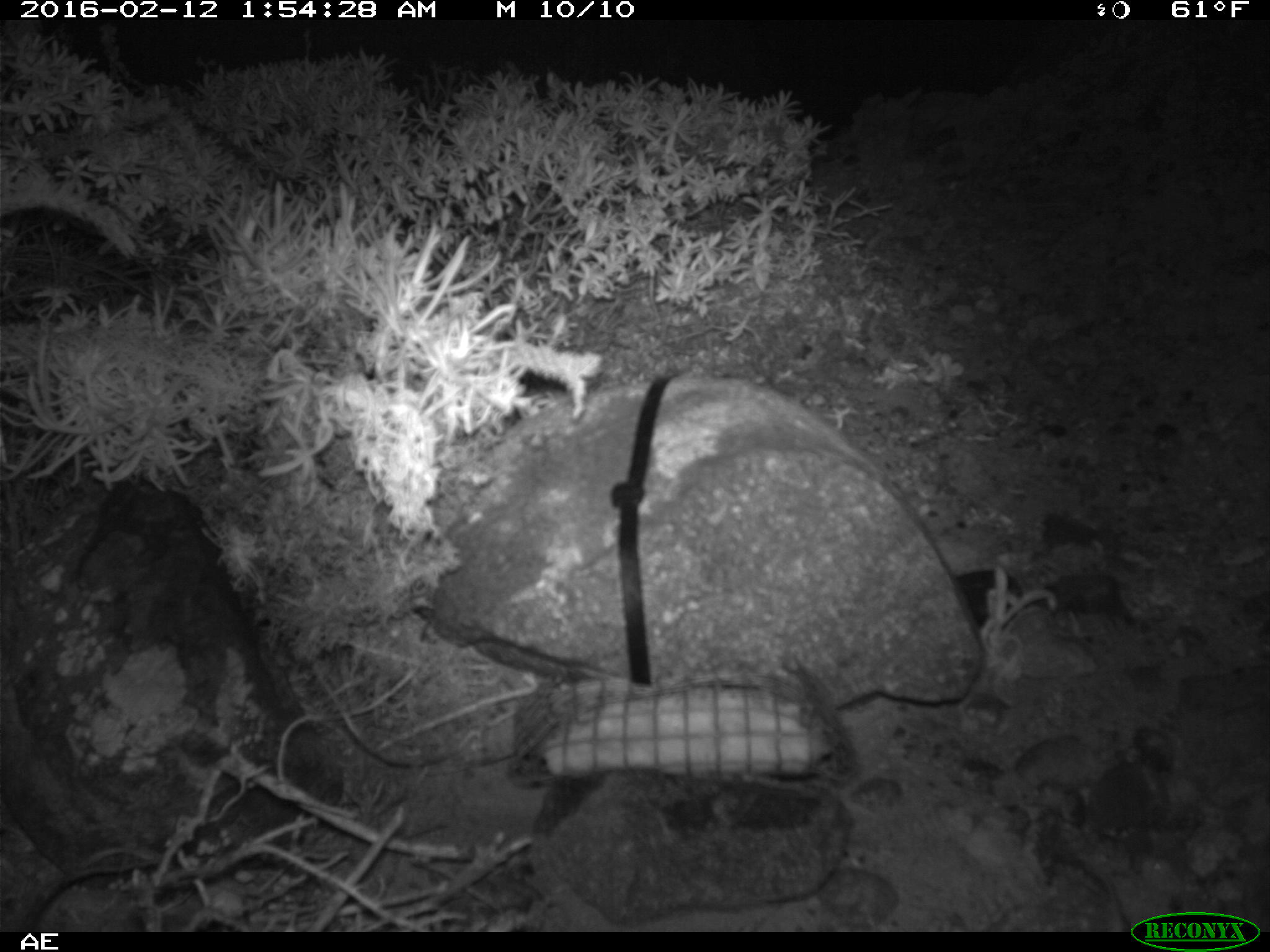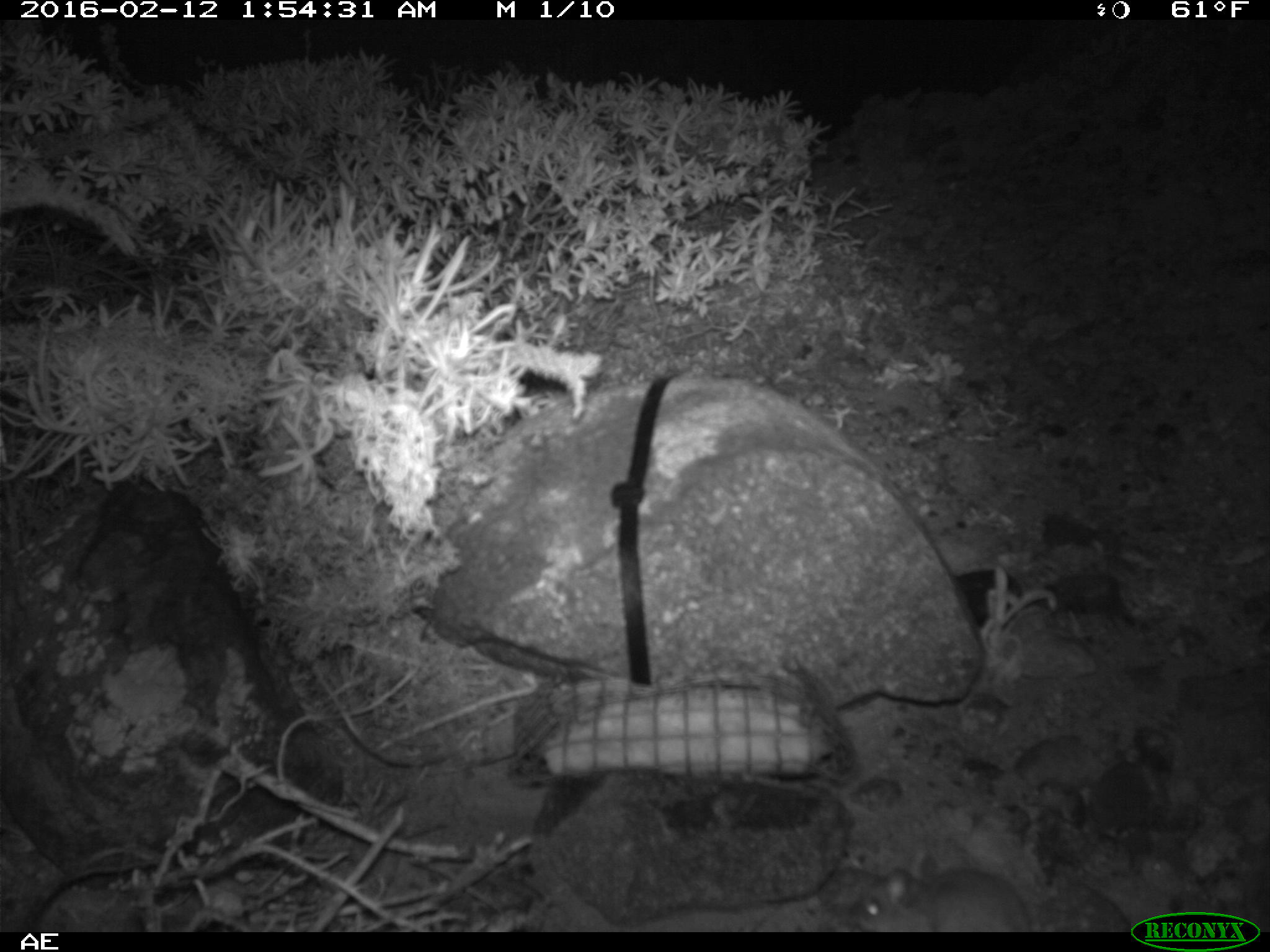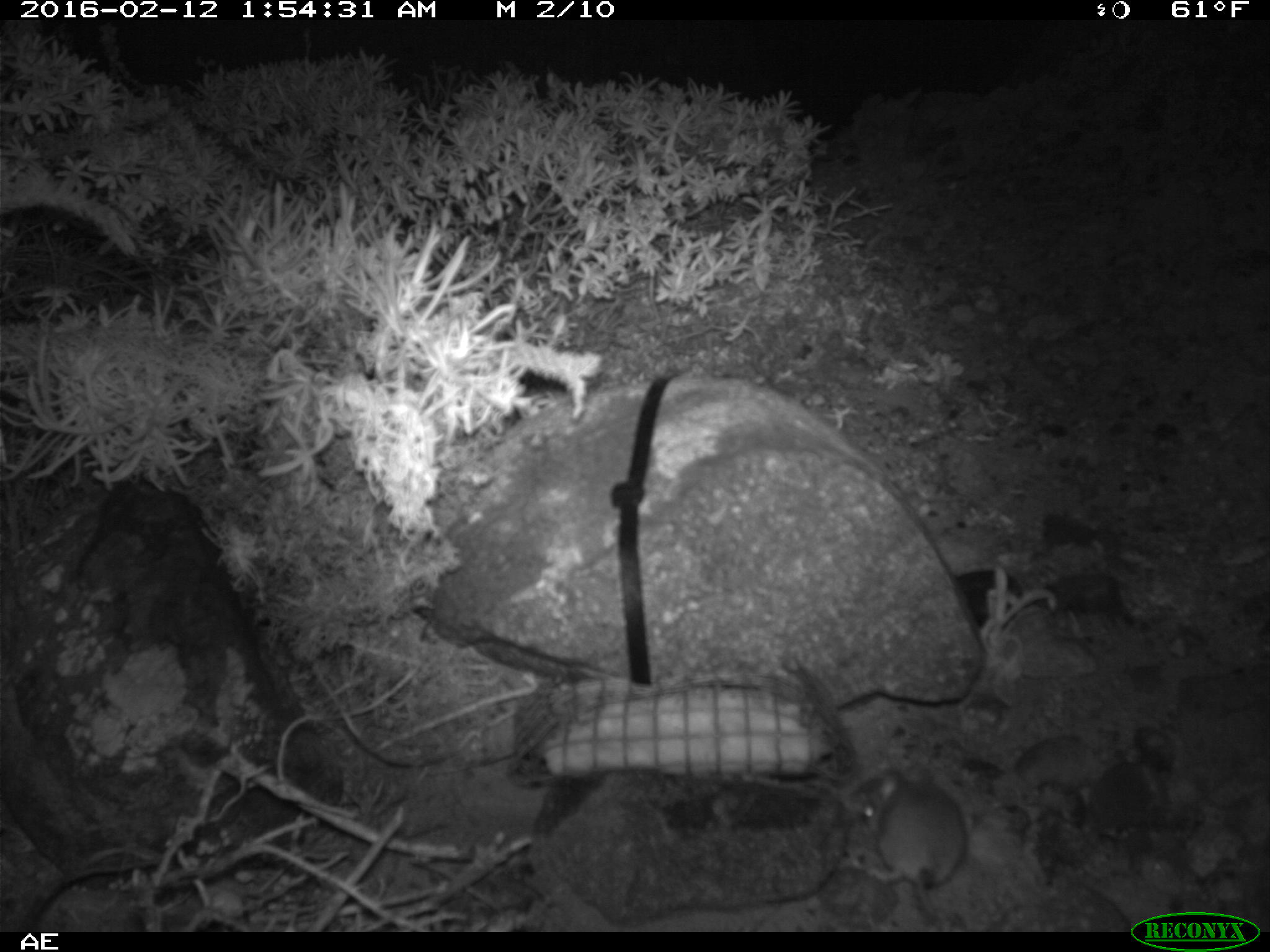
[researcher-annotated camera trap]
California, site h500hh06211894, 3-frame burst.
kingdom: Animalia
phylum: Chordata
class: Mammalia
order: Rodentia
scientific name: Rodentia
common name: rodent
Rodent (Rodentia).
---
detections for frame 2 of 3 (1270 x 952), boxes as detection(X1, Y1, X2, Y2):
rodent: detection(851, 850, 1031, 932)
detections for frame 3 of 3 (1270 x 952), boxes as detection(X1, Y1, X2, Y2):
rodent: detection(851, 765, 968, 929)